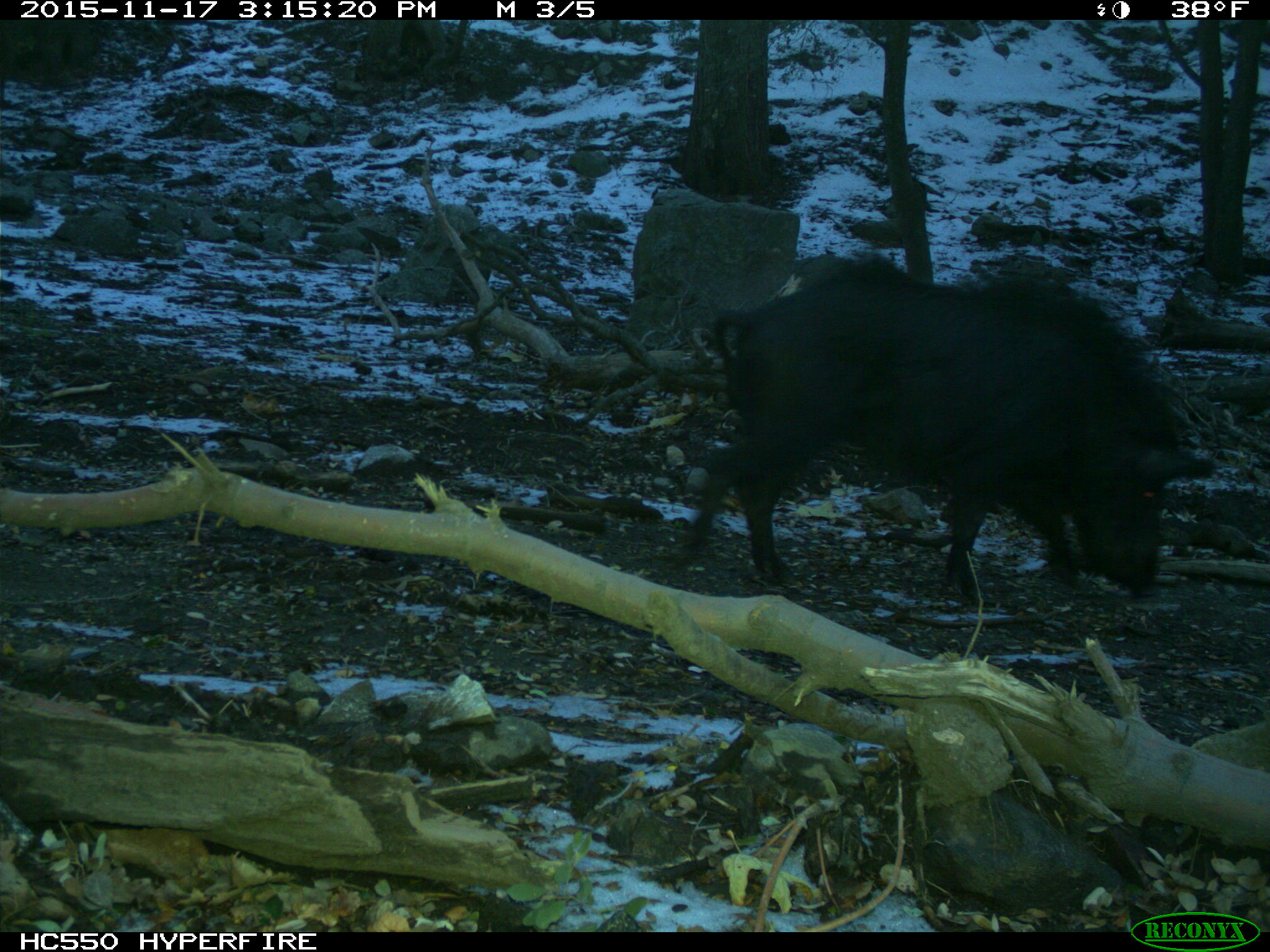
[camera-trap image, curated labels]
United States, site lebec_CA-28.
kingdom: Animalia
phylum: Chordata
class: Mammalia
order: Artiodactyla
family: Suidae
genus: Sus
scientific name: Sus scrofa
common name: wild boar